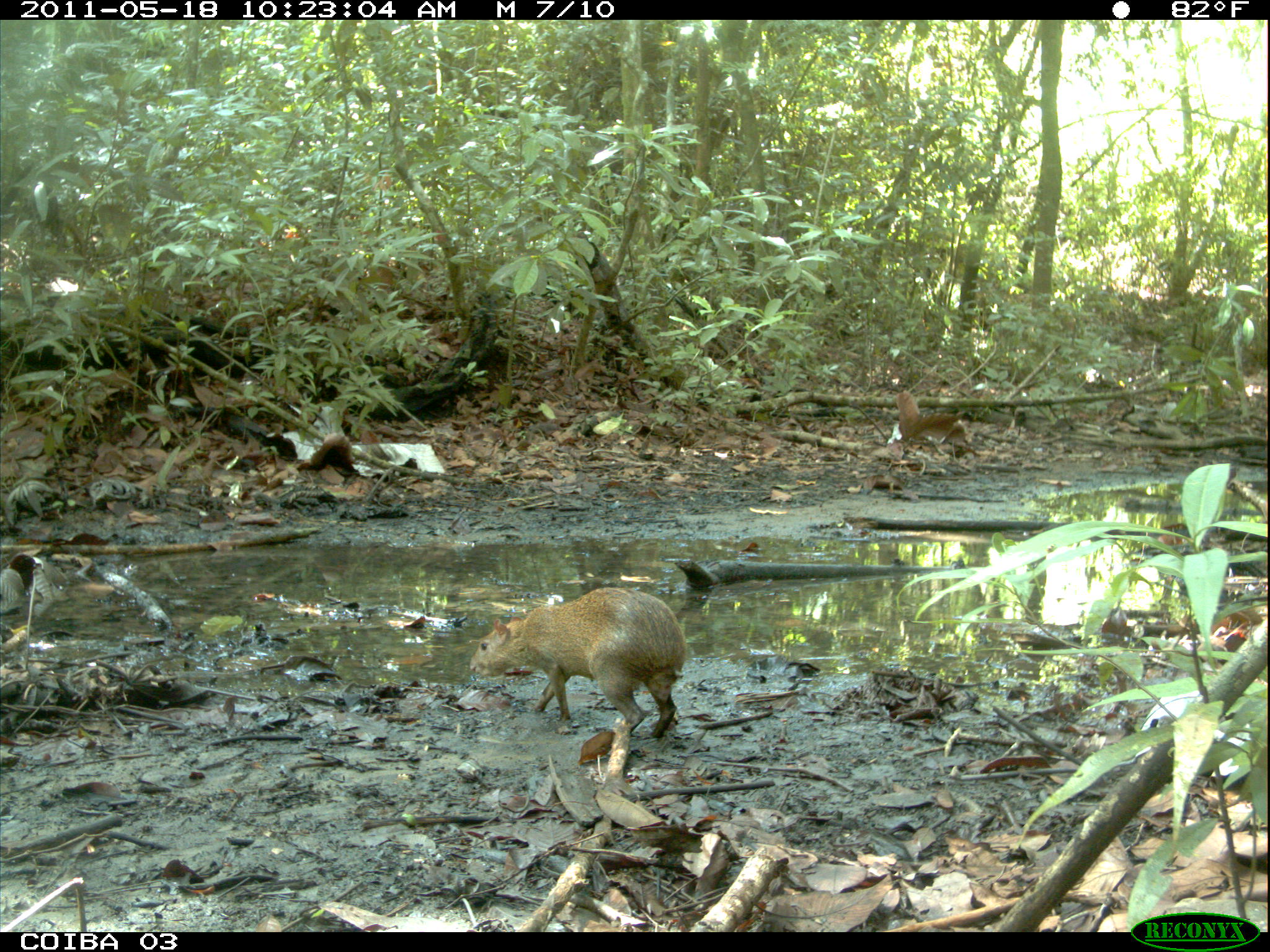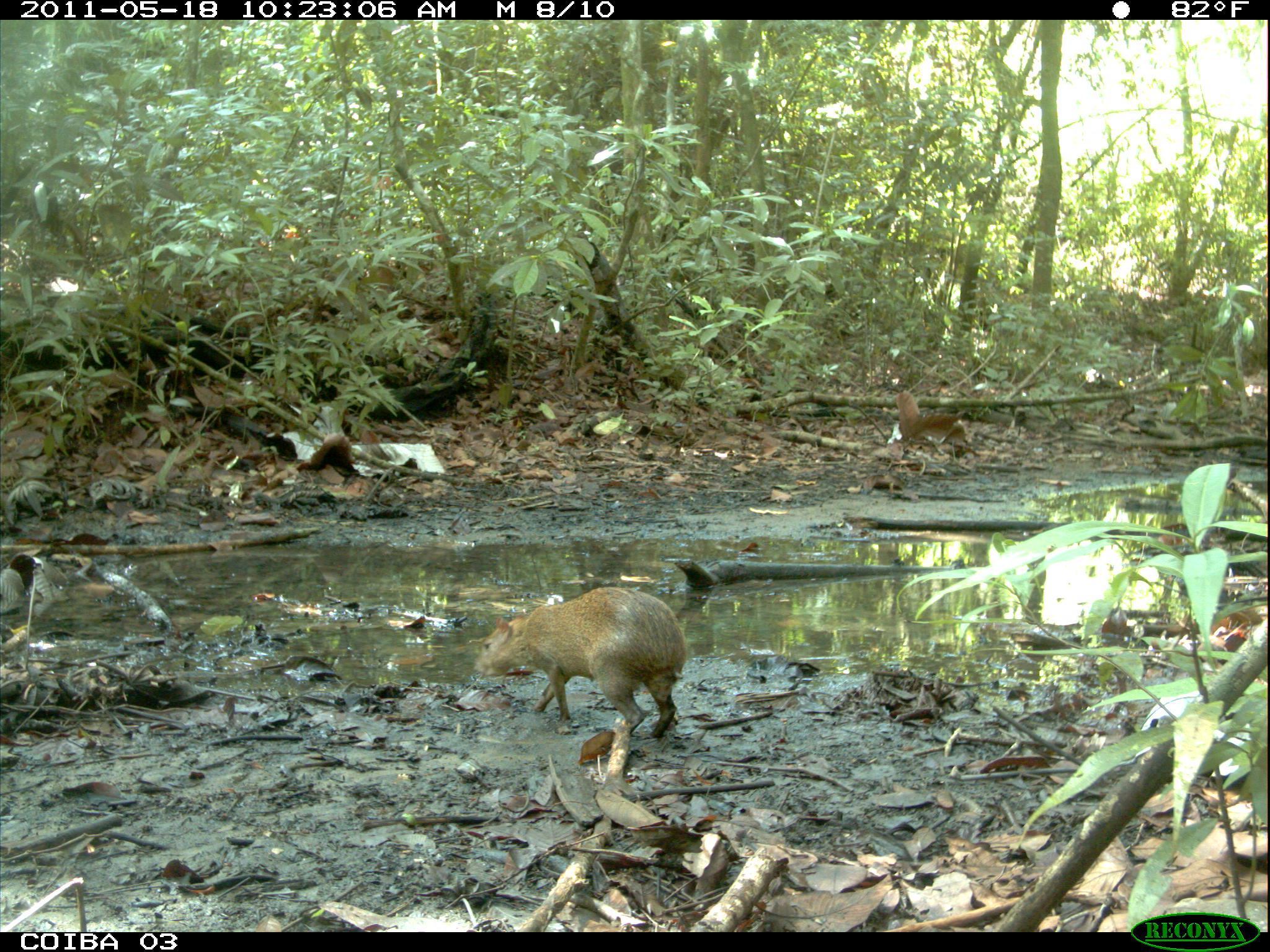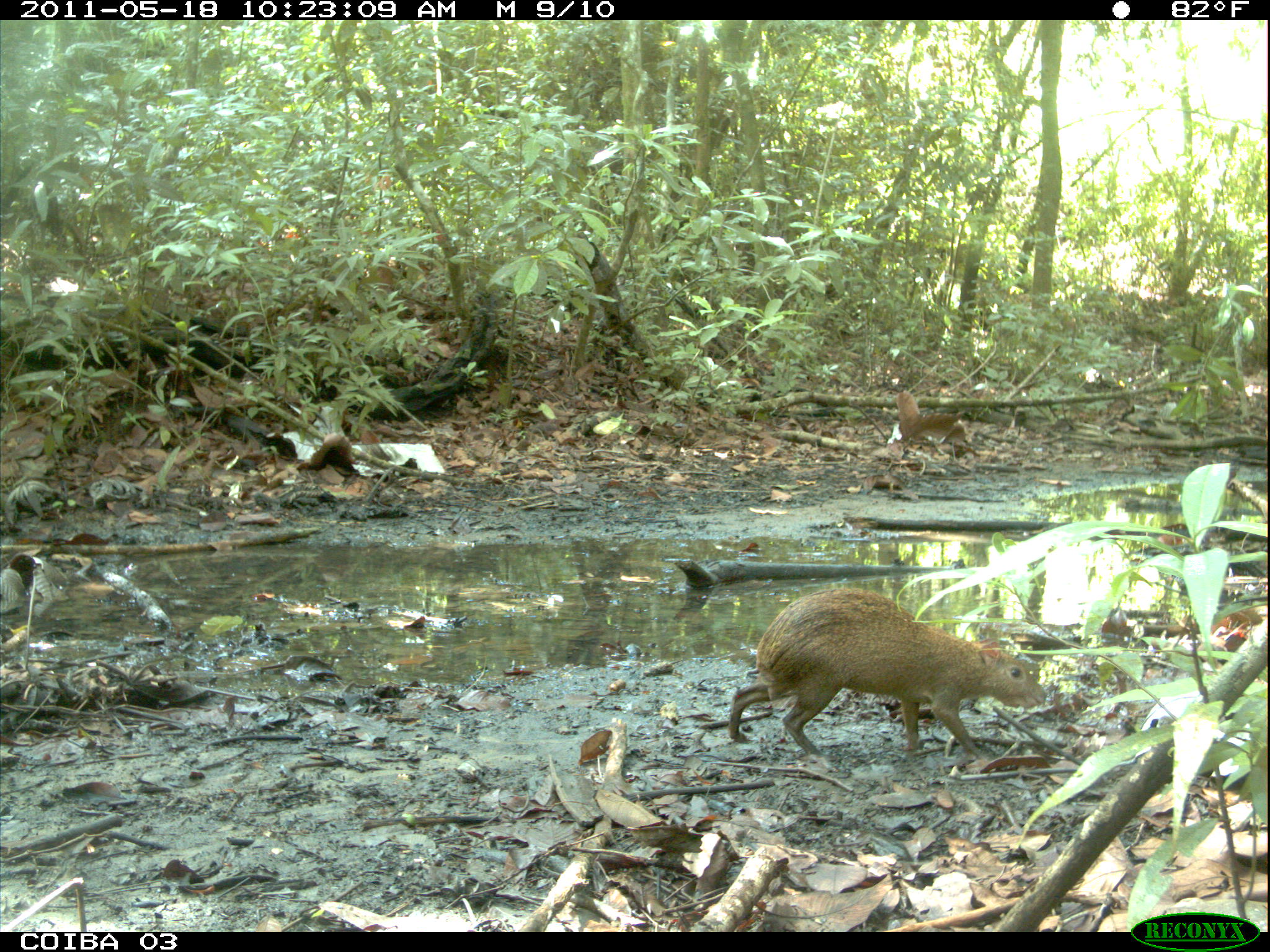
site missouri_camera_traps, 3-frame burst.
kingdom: Animalia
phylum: Chordata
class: Mammalia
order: Rodentia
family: Dasyproctidae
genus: Dasyprocta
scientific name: Dasyprocta coibae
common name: coiban agouti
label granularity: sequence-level